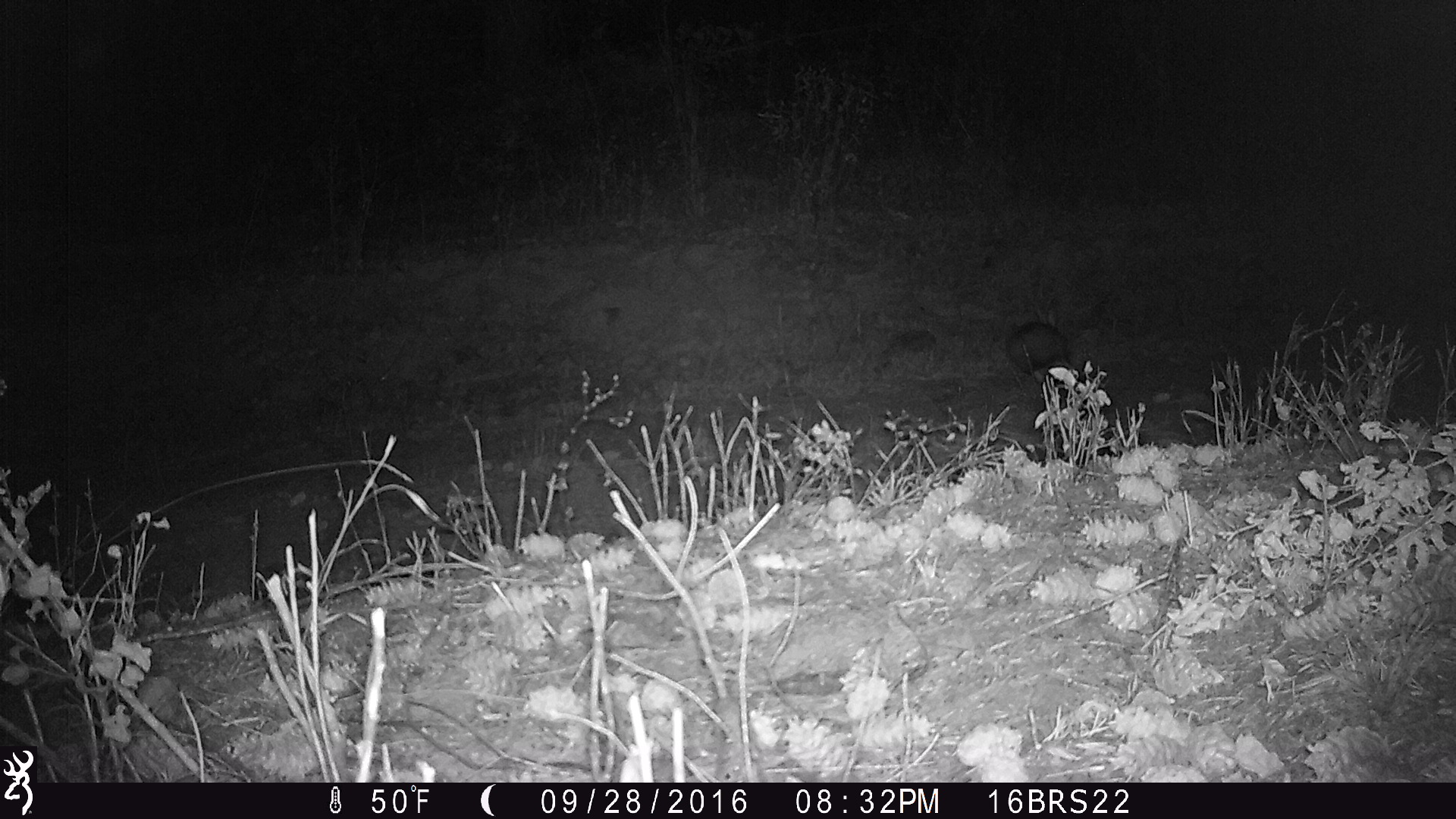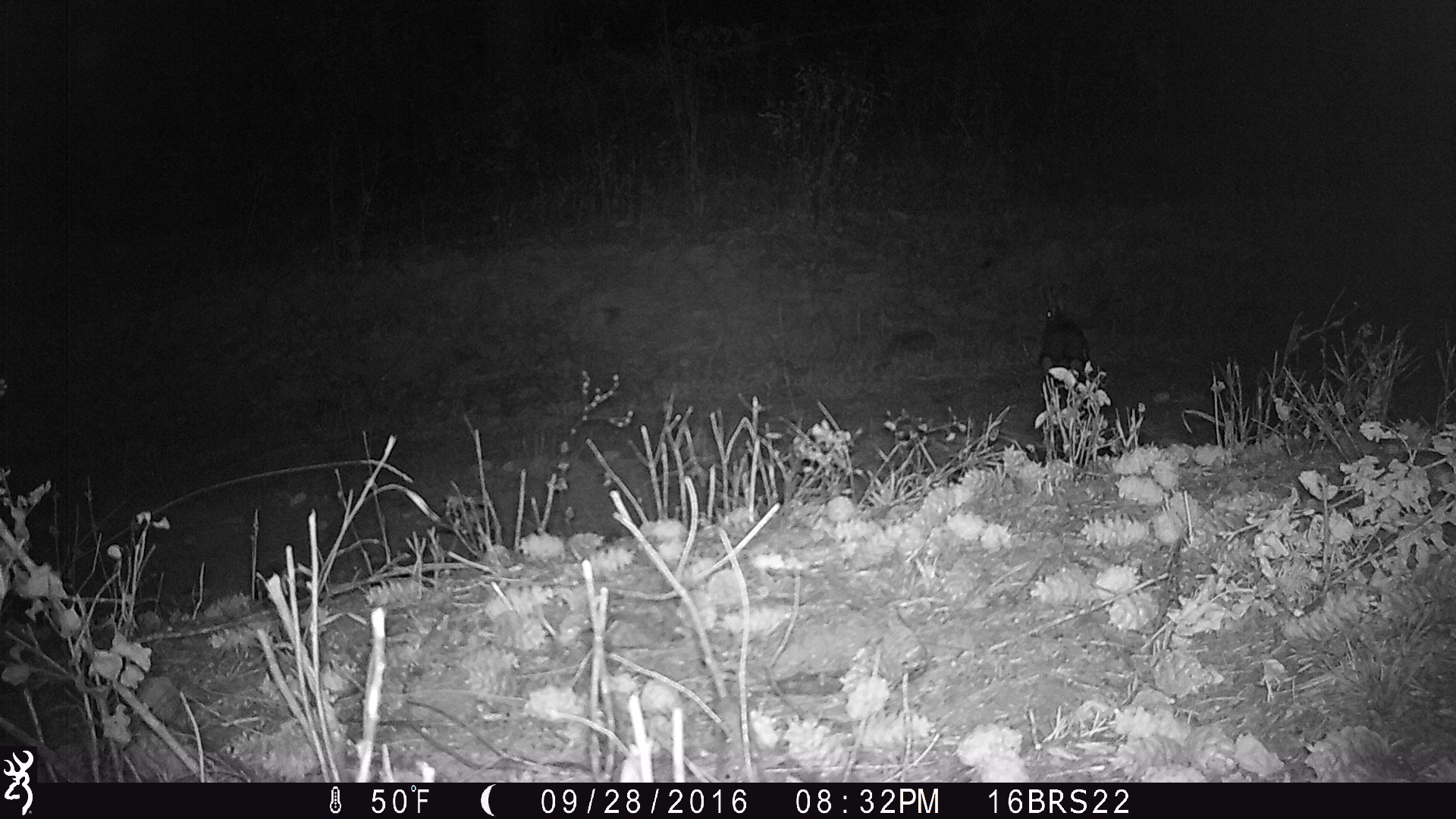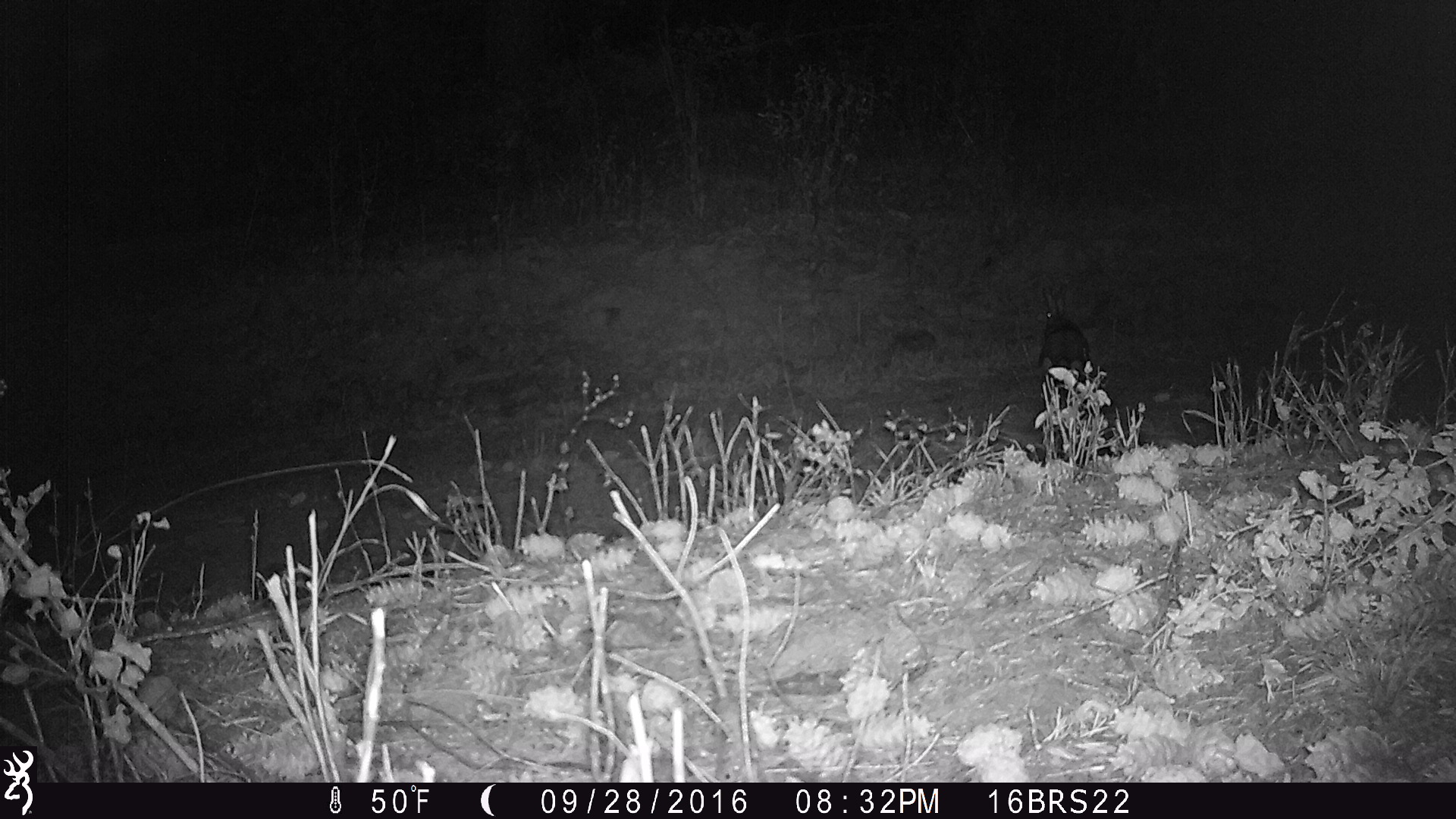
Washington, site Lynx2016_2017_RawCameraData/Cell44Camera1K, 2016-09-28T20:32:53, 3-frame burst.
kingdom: Animalia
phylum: Chordata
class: Mammalia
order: Lagomorpha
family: Leporidae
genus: Lepus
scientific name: Lepus americanus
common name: snowshoe hare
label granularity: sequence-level